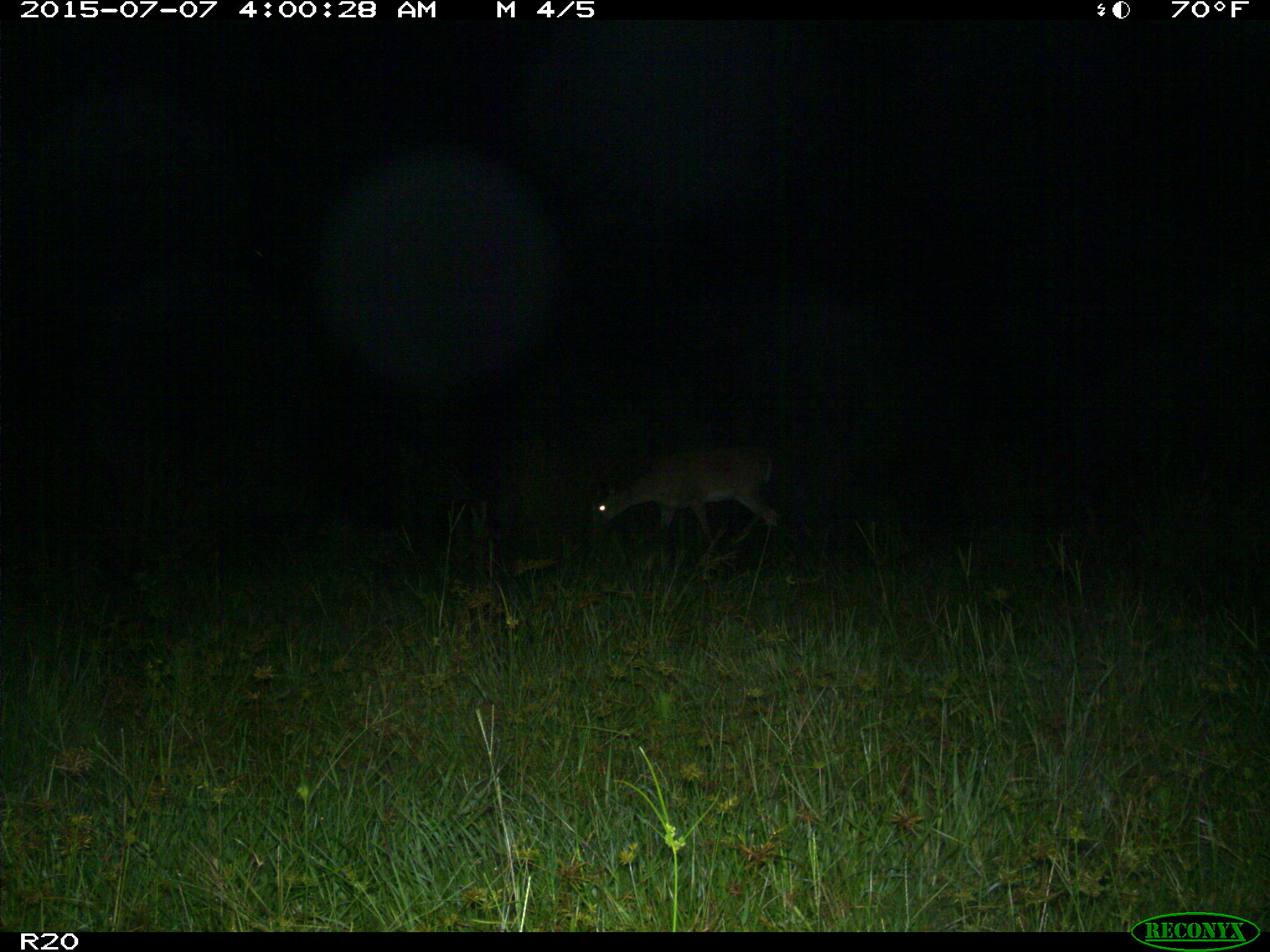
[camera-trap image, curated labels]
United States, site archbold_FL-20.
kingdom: Animalia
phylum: Chordata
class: Mammalia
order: Artiodactyla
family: Cervidae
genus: Odocoileus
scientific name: Odocoileus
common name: deer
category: unidentified deer